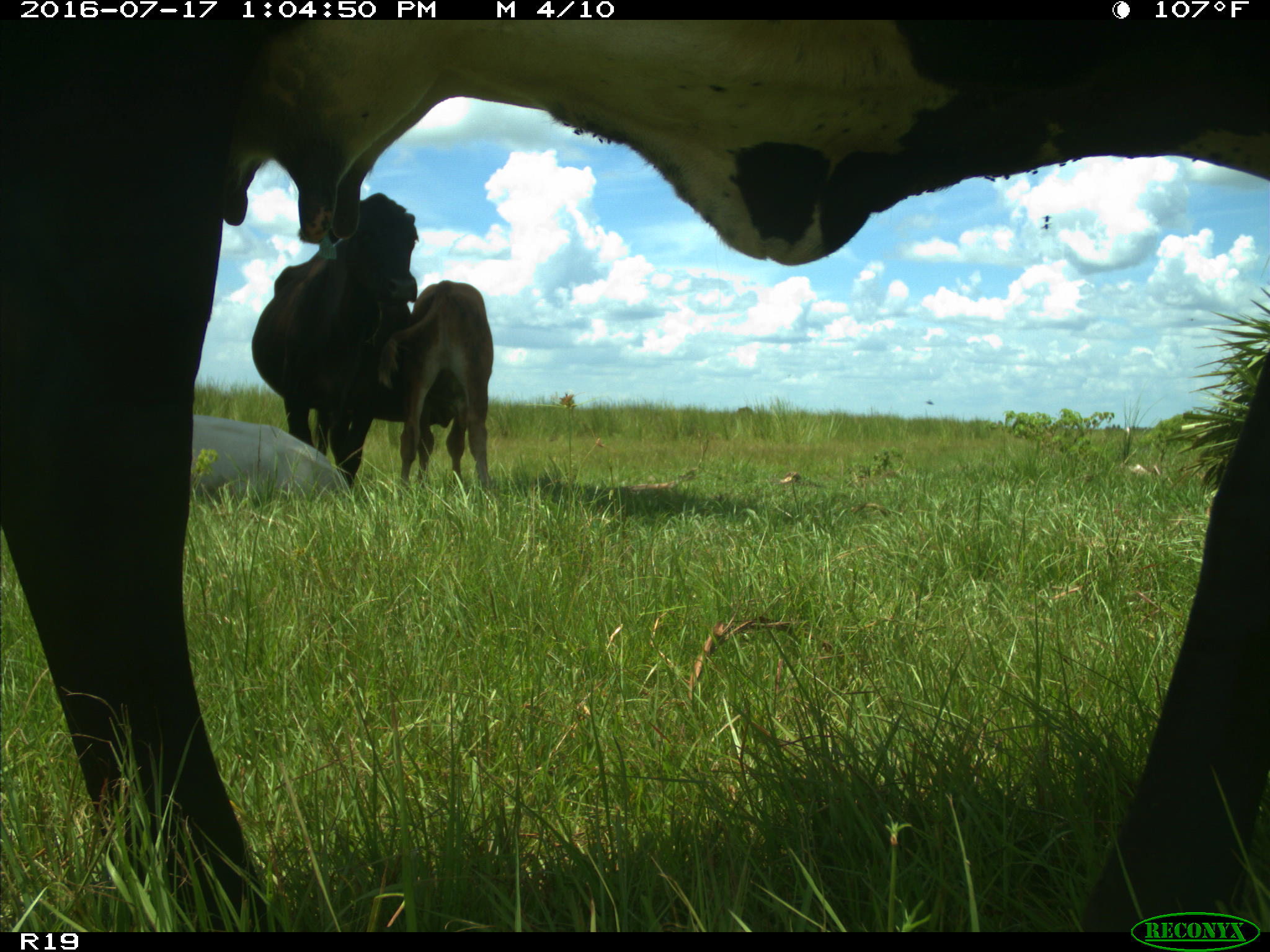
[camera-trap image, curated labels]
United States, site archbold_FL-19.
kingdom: Animalia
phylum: Chordata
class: Mammalia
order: Artiodactyla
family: Bovidae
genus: Bos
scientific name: Bos taurus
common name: domestic cow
Bos taurus (domestic cow).